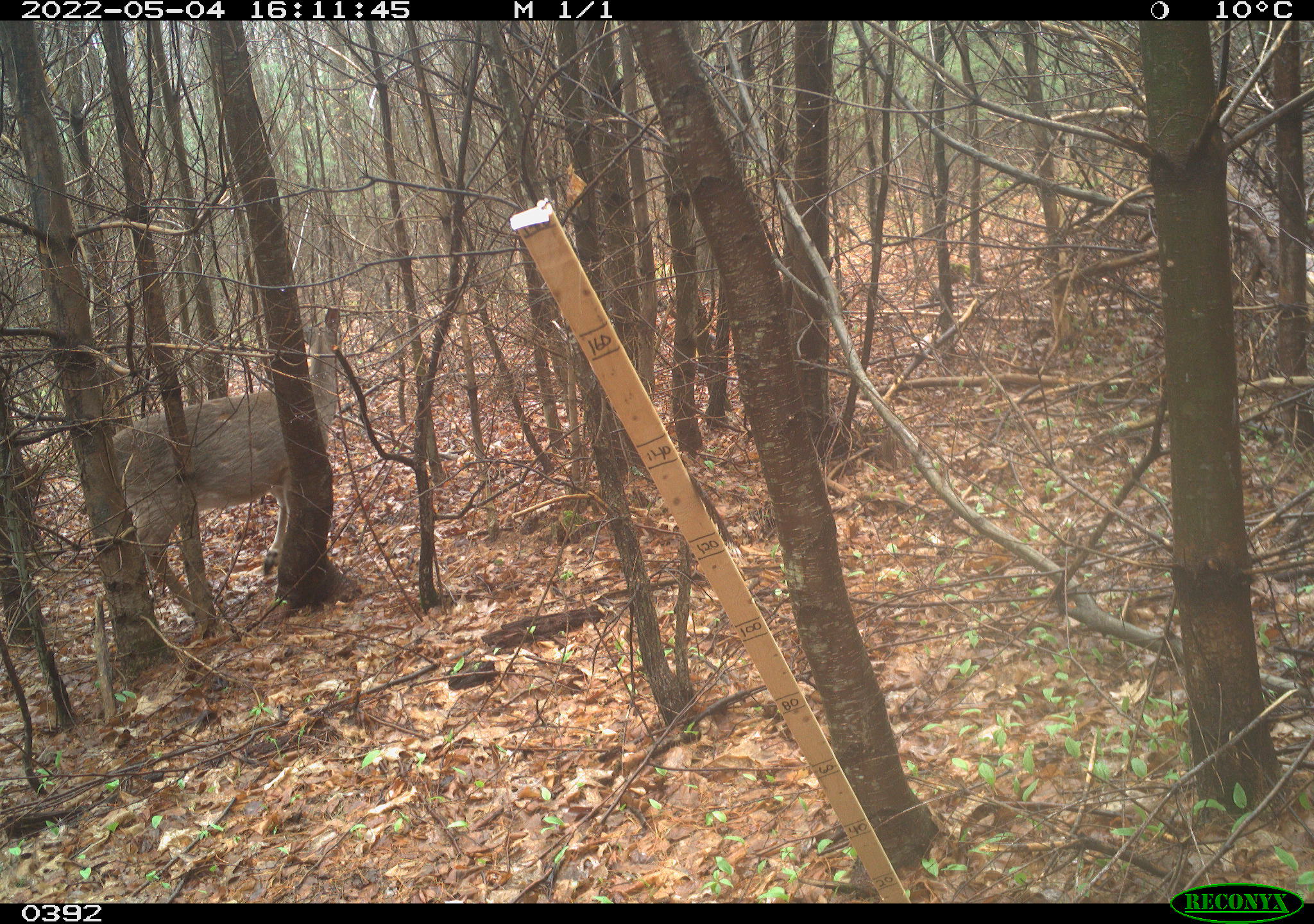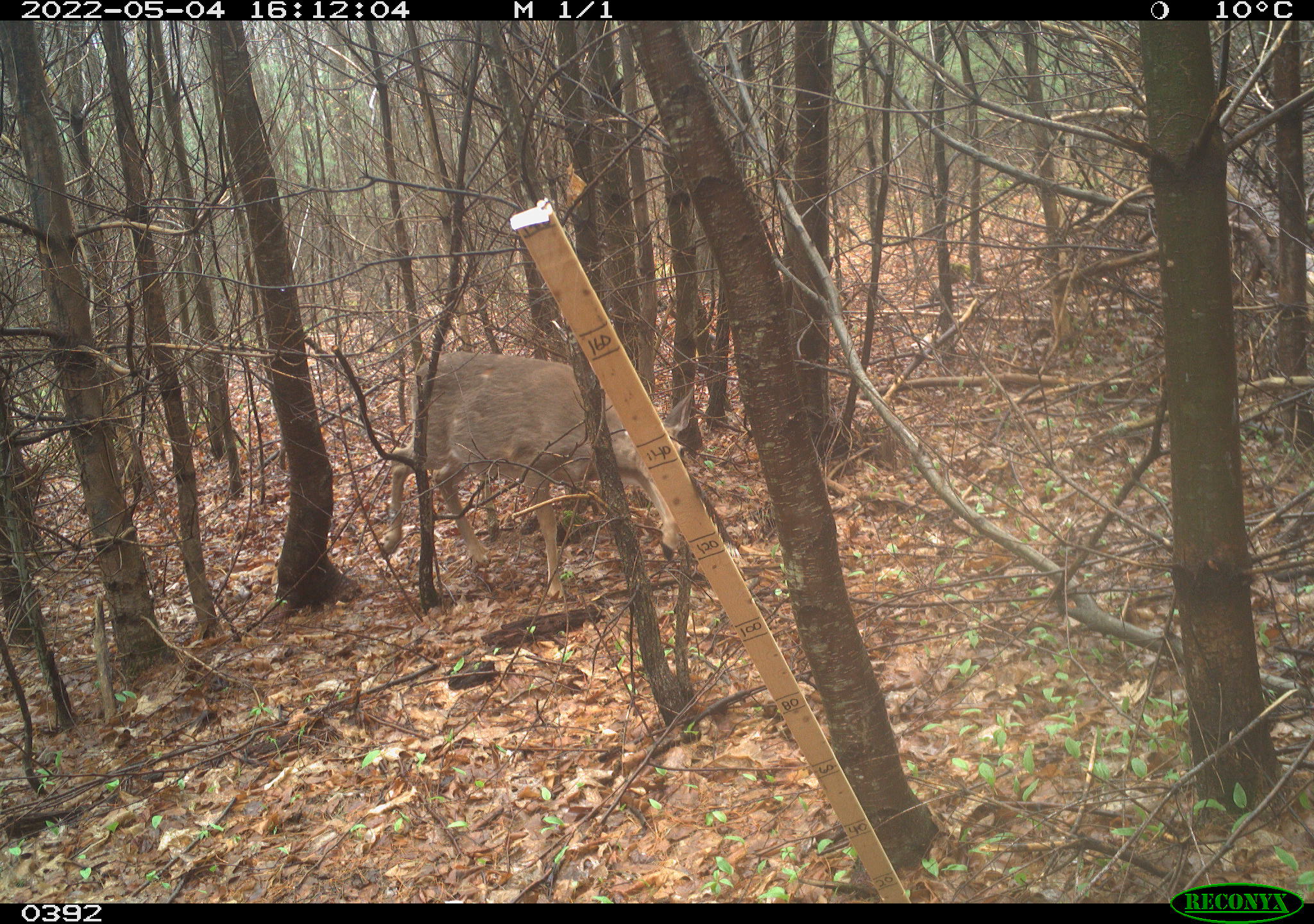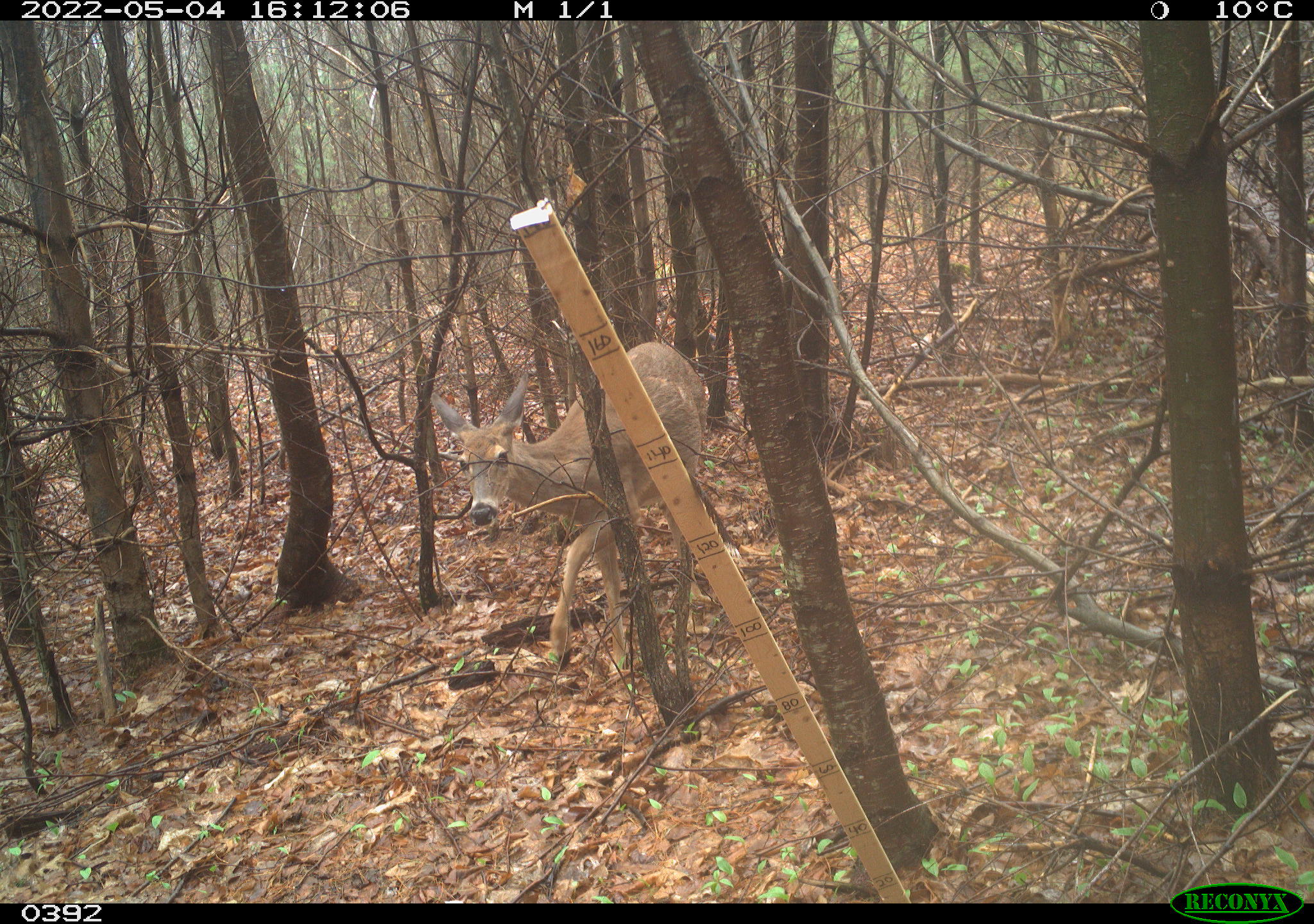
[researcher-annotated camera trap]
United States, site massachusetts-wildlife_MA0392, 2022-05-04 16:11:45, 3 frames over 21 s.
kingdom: Animalia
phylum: Chordata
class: Mammalia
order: Artiodactyla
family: Cervidae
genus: Odocoileus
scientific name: Odocoileus virginianus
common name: white-tailed deer